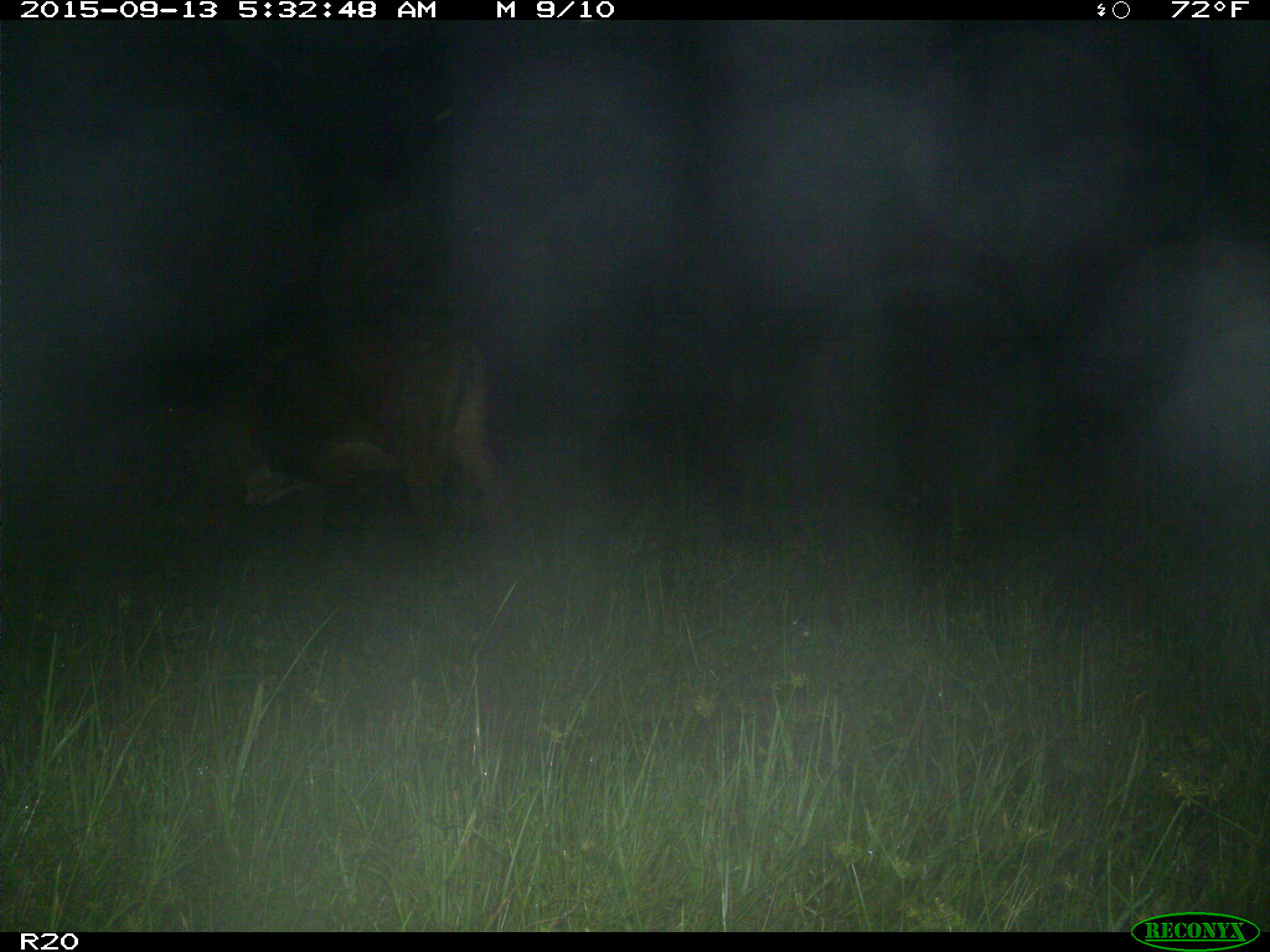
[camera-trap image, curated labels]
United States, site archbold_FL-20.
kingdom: Animalia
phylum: Chordata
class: Mammalia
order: Artiodactyla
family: Bovidae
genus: Bos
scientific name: Bos taurus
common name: domestic cow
Bos taurus (domestic cow).